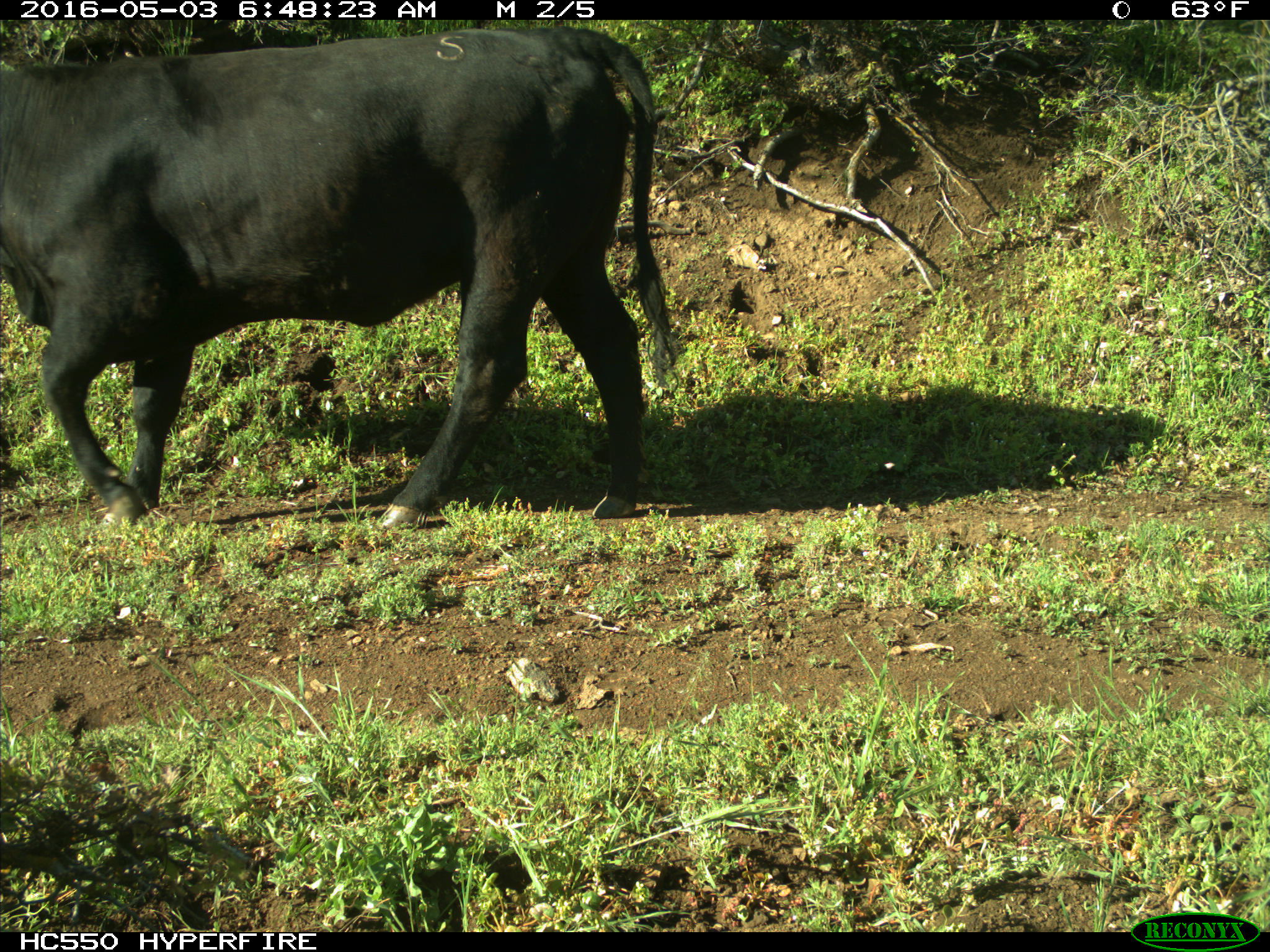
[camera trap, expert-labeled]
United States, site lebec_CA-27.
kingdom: Animalia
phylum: Chordata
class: Mammalia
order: Artiodactyla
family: Bovidae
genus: Bos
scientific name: Bos taurus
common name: domestic cow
Bos taurus (domestic cow).